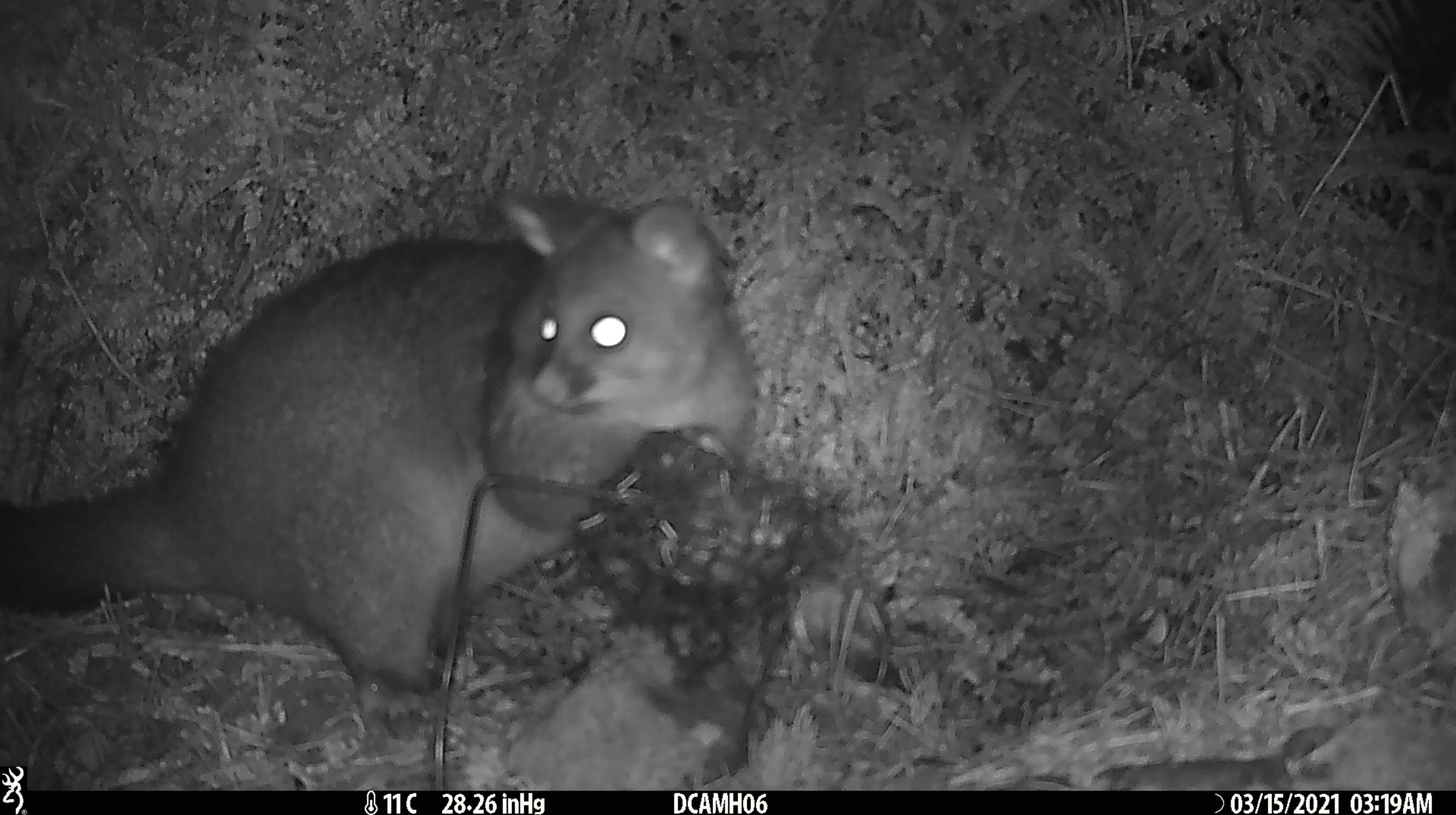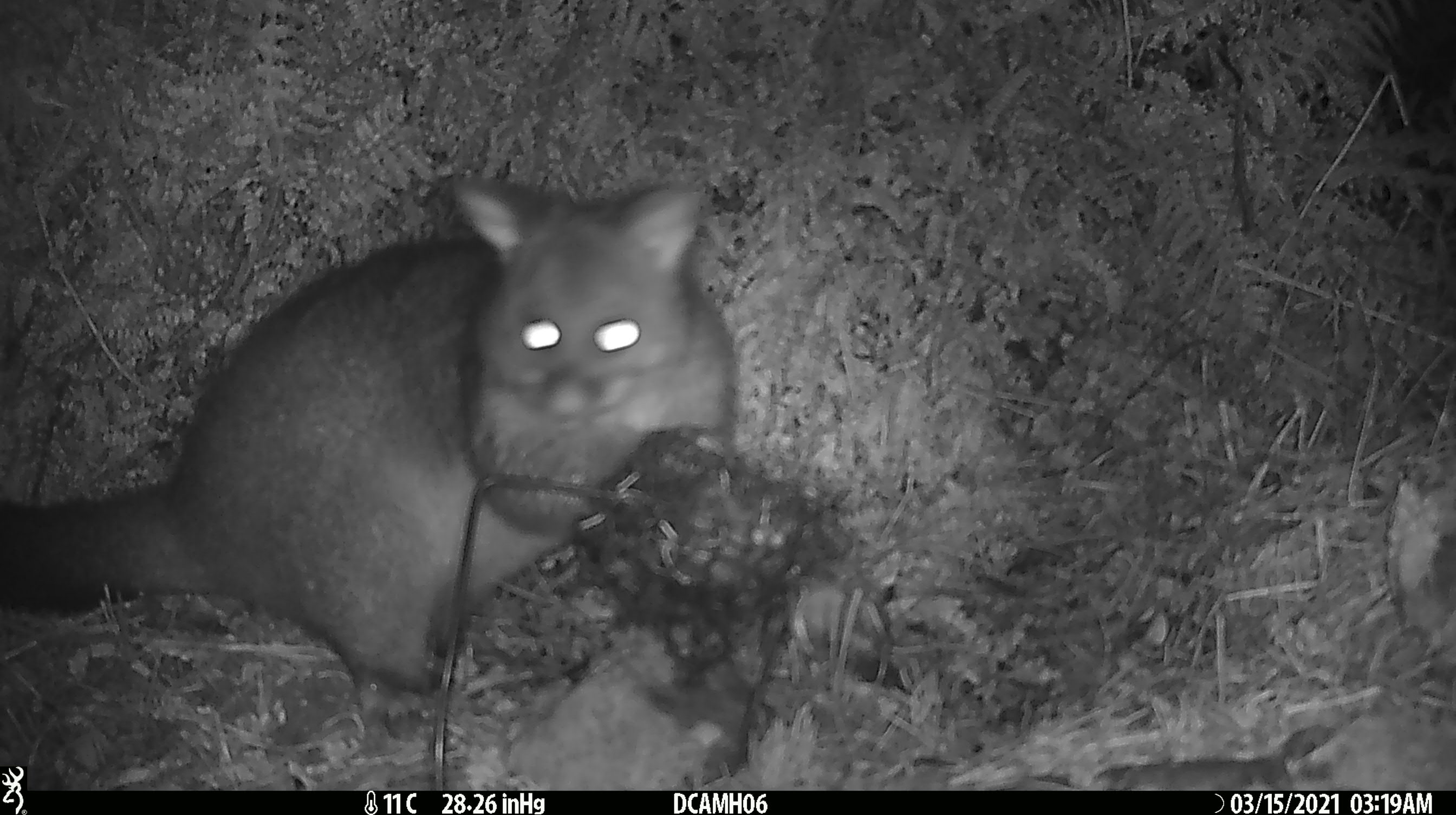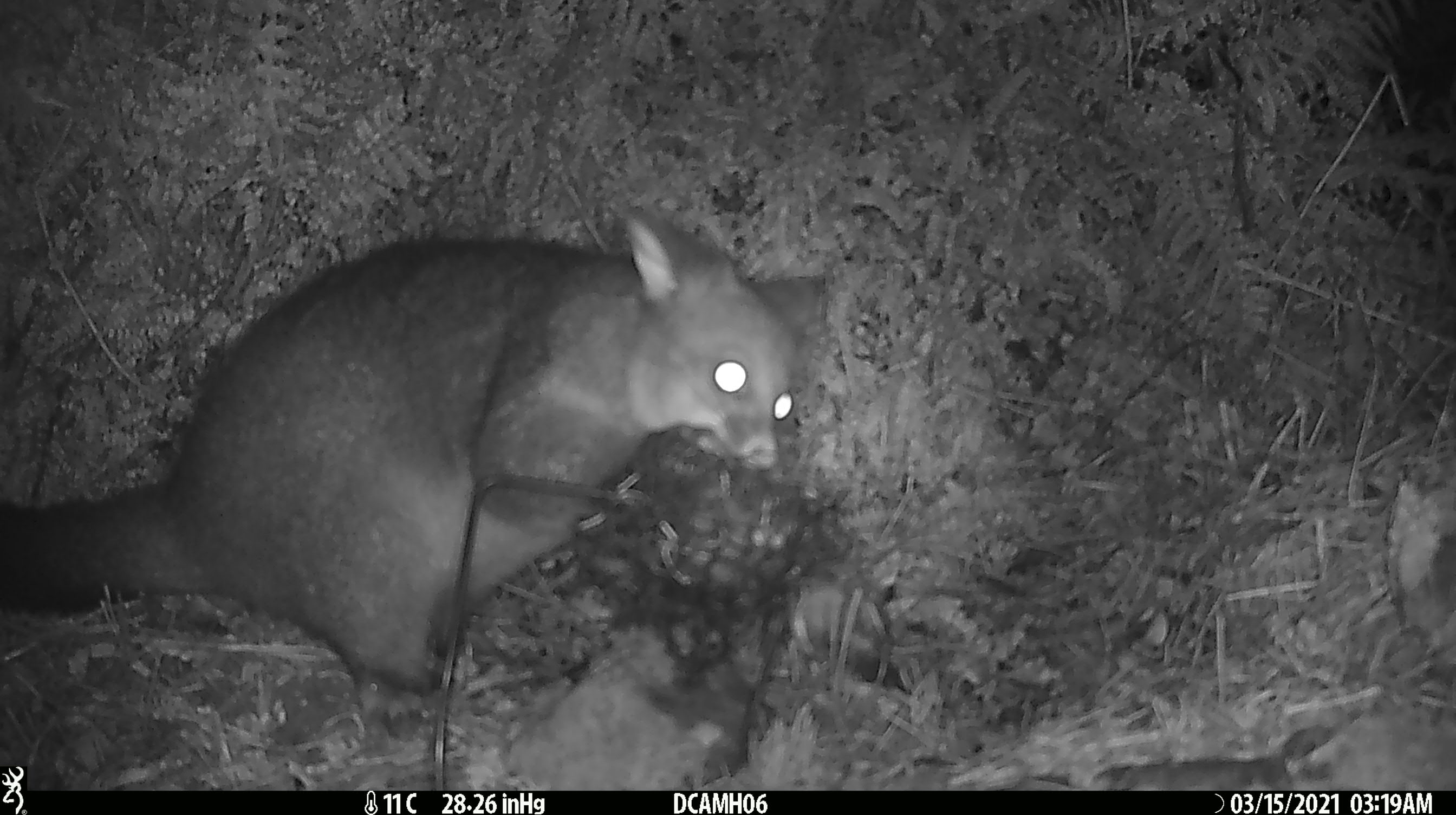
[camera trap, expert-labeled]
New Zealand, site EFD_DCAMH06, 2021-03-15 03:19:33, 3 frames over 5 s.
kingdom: Animalia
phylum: Chordata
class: Mammalia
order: Diprotodontia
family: Phalangeridae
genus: Trichosurus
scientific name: Trichosurus vulpecula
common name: common brushtail possum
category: possum